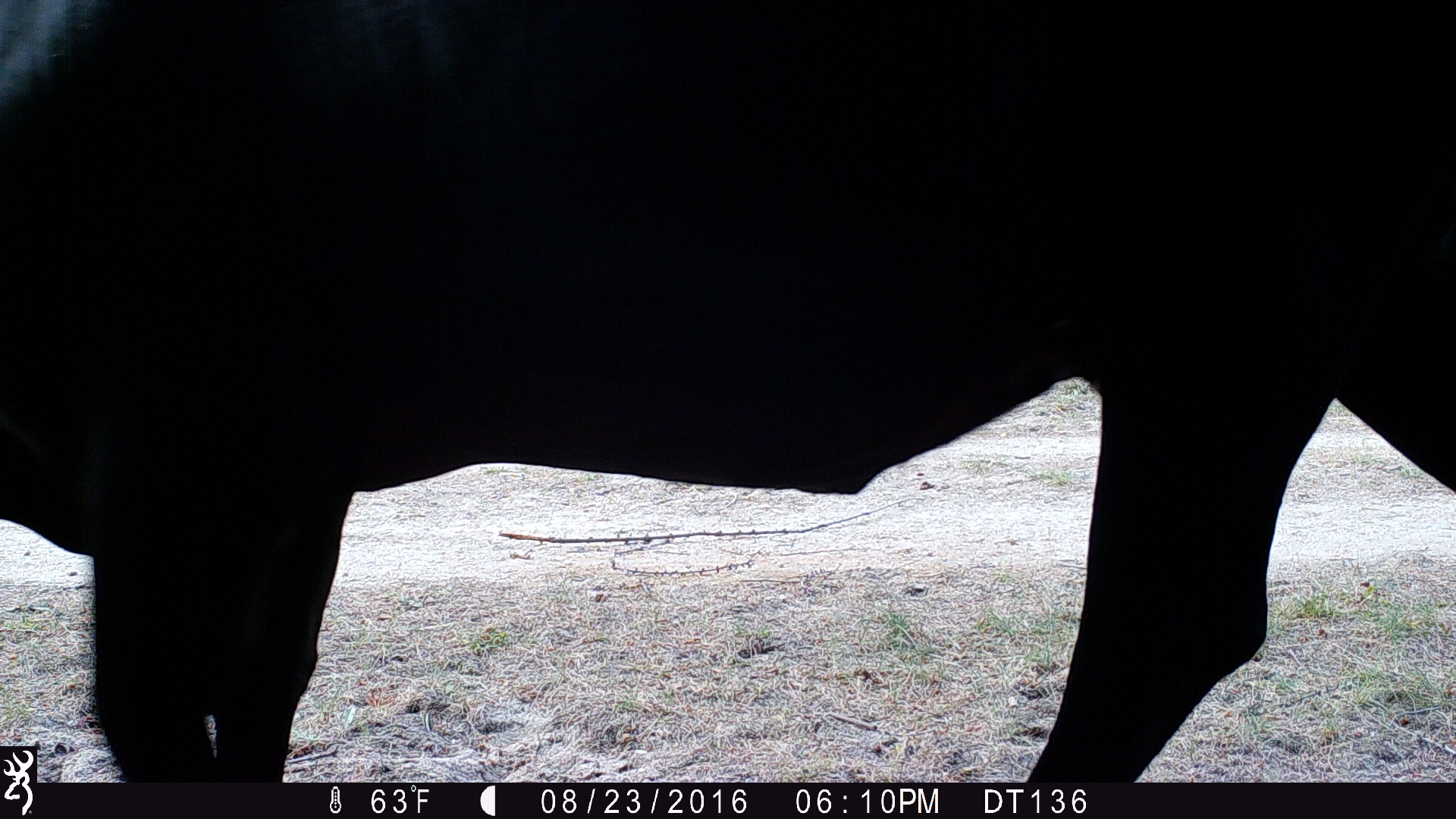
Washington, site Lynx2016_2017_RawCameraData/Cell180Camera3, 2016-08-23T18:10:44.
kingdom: Animalia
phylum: Chordata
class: Mammalia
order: Artiodactyla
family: Bovidae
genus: Bos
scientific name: Bos taurus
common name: domestic cattle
Domestic cattle (Bos taurus). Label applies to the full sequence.